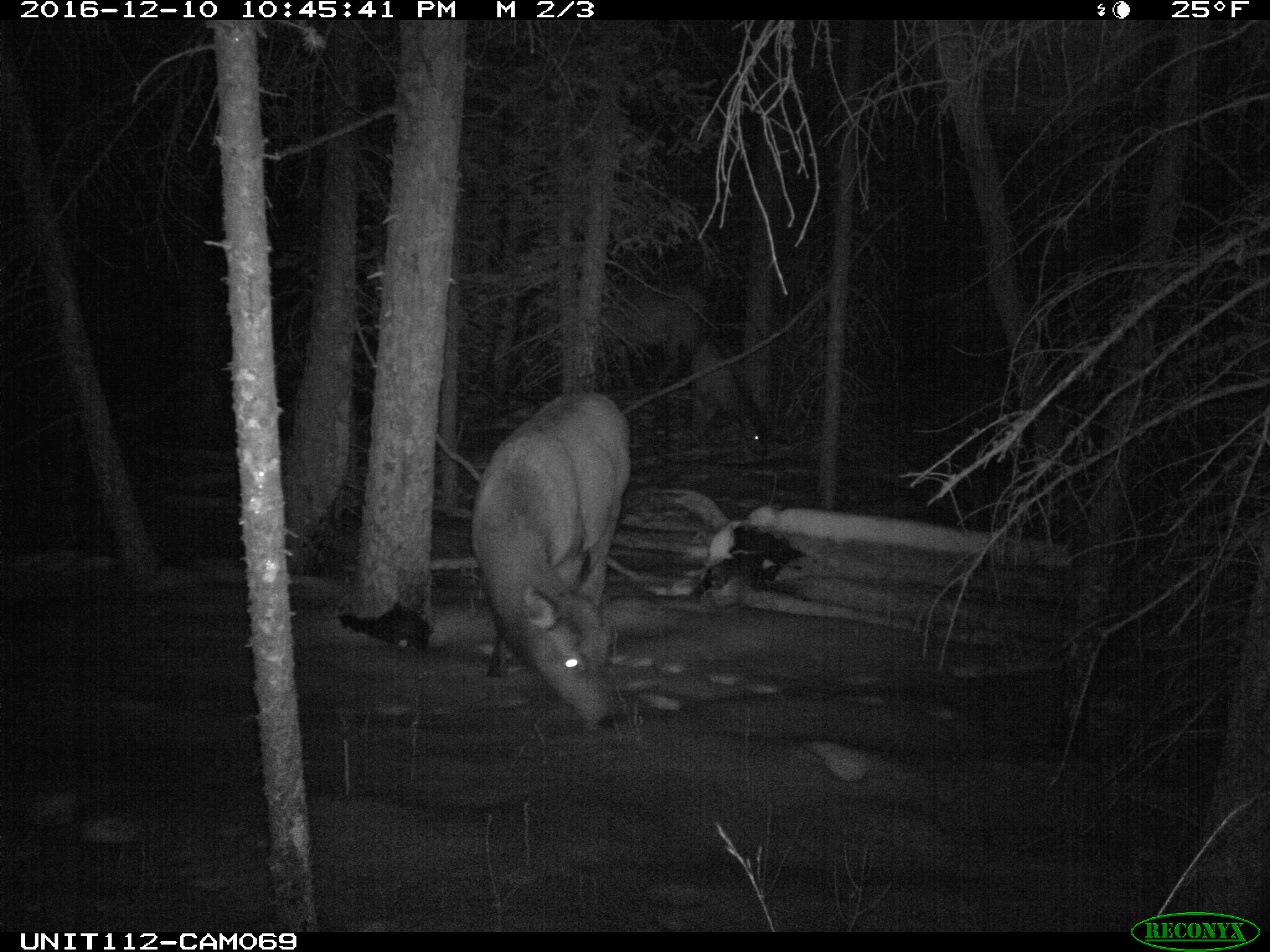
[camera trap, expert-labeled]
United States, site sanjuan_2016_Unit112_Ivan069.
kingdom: Animalia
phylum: Chordata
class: Mammalia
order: Artiodactyla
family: Cervidae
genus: Cervus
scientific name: Cervus elaphus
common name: red deer